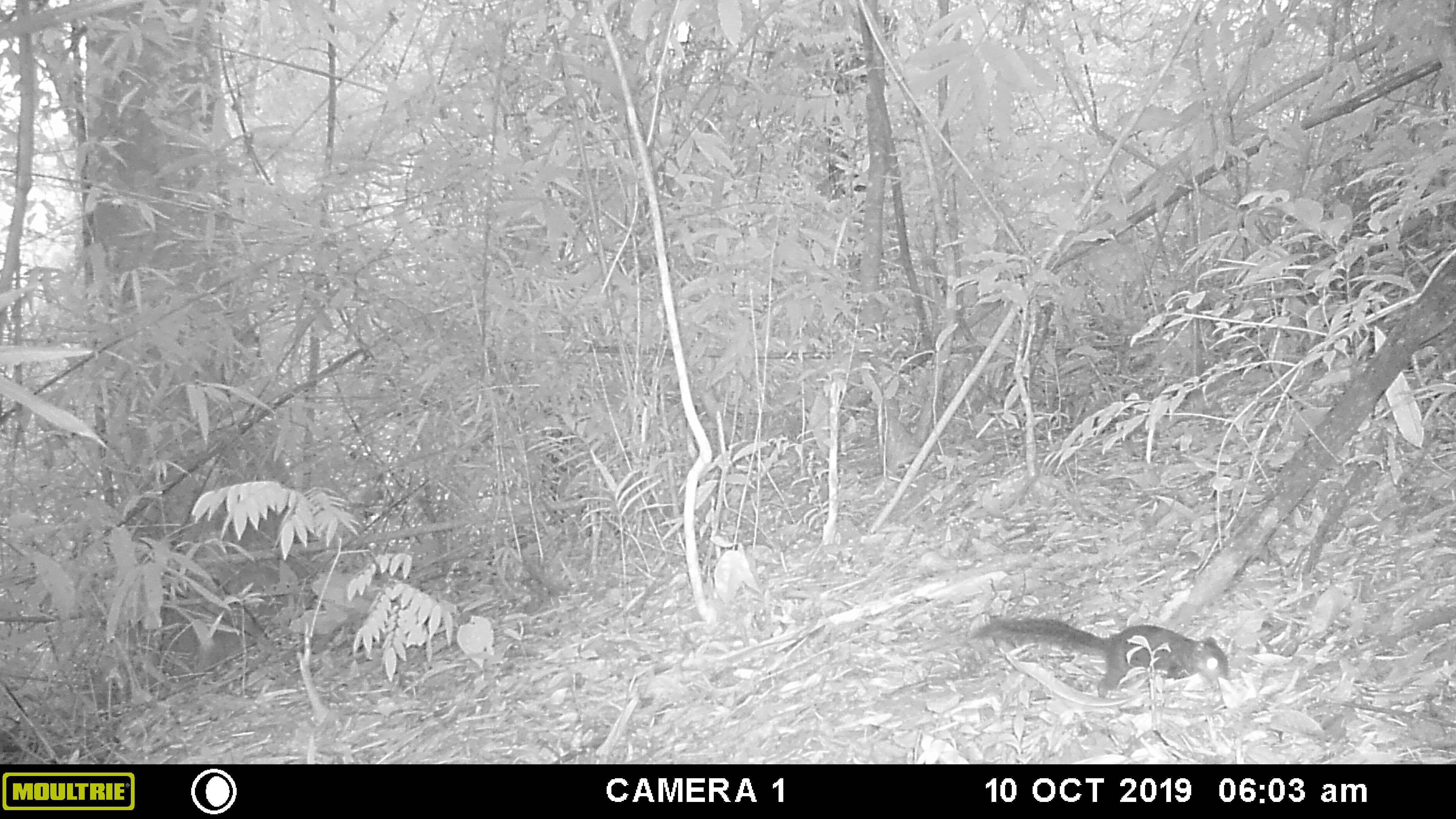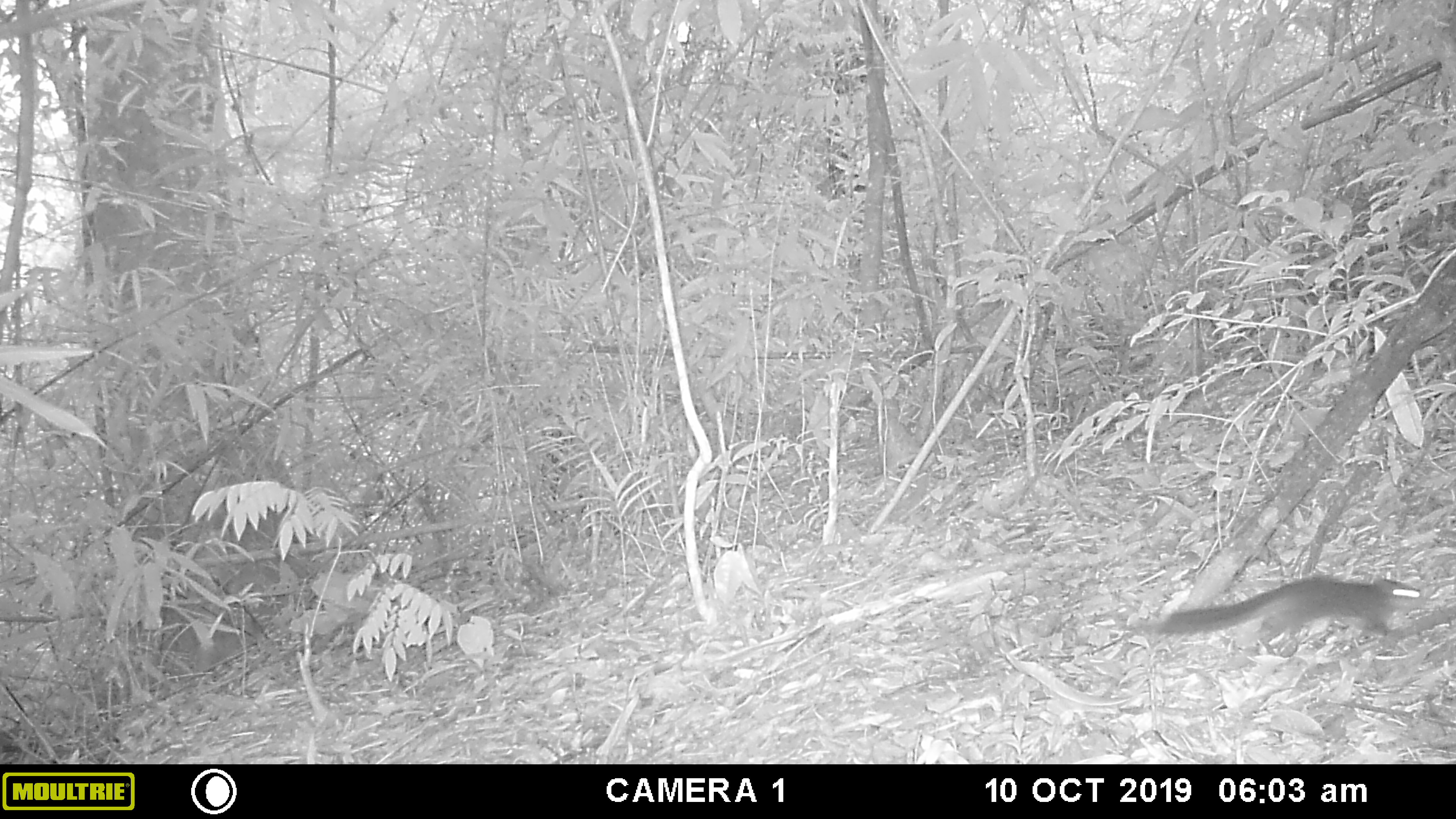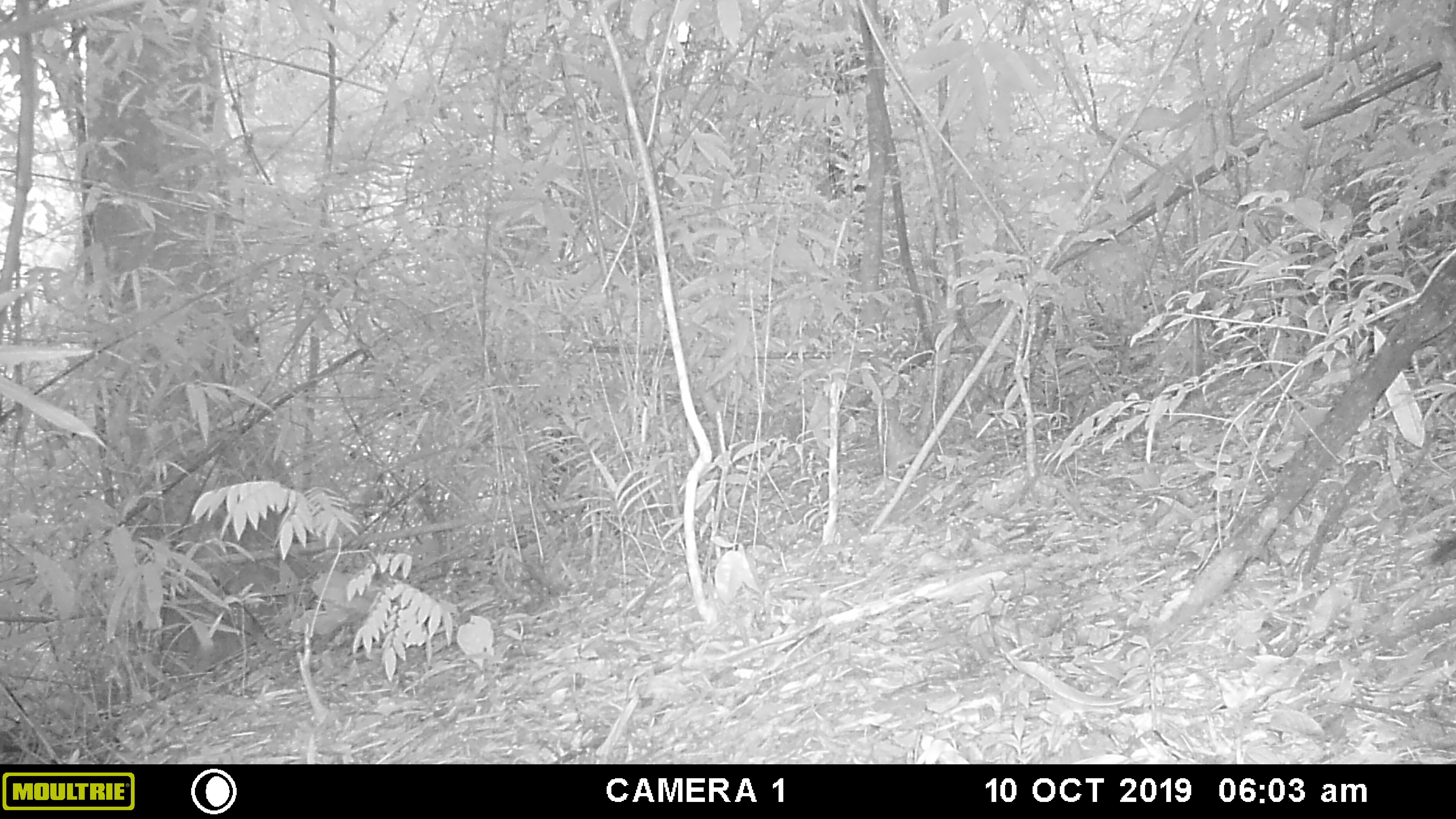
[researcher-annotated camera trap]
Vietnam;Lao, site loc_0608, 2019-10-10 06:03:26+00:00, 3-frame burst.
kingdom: Animalia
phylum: Chordata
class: Mammalia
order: Rodentia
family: Sciuridae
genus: Dremomys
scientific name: Dremomys rufigenis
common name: red-cheeked squirrel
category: red cheeked squirrel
Red cheeked squirrel (red-cheeked squirrel) (Dremomys rufigenis). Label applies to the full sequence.